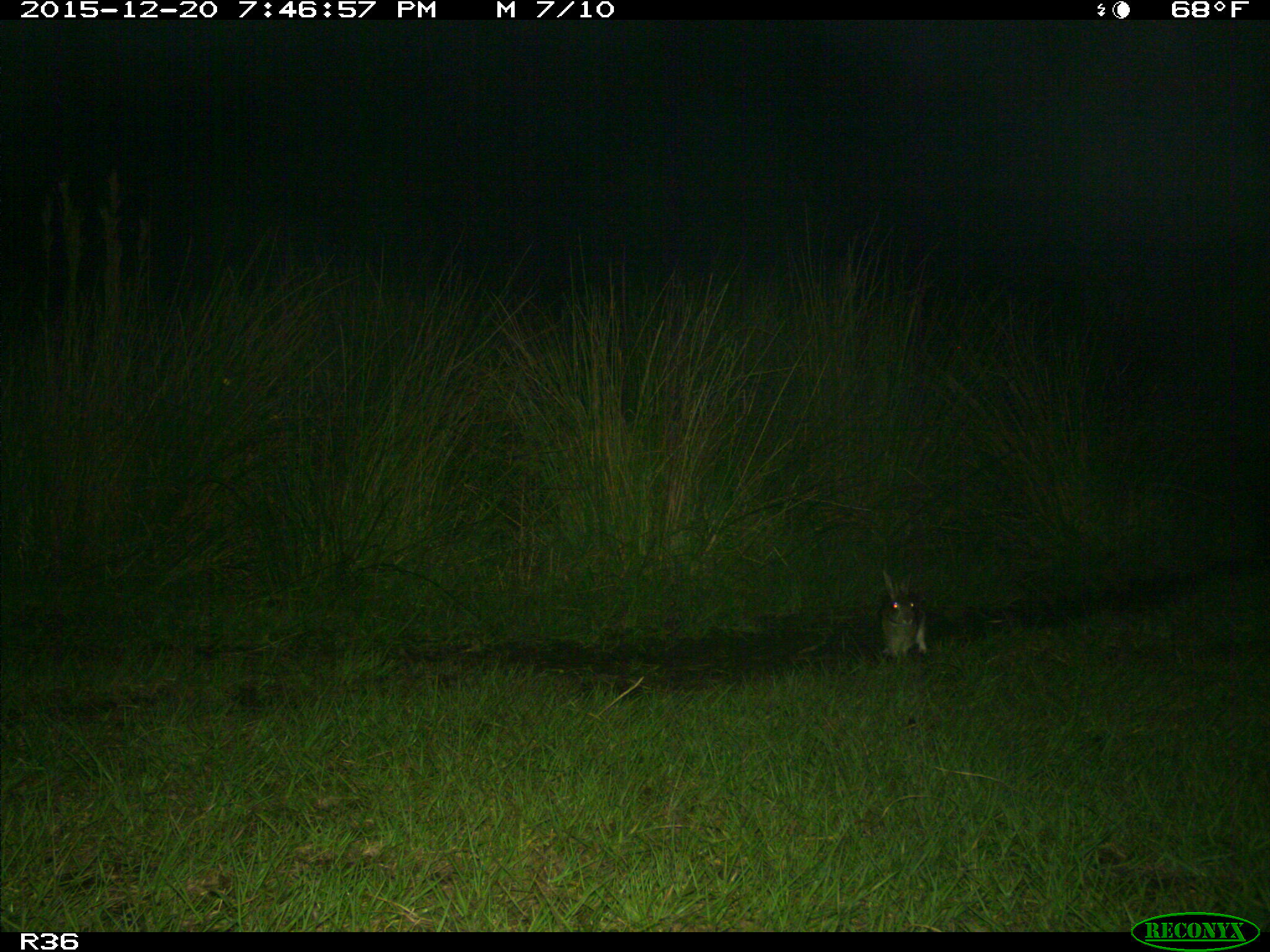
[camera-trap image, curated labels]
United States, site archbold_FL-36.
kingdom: Animalia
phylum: Chordata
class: Mammalia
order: Lagomorpha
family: Leporidae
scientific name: Leporidae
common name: rabbits and hares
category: unidentified rabbit